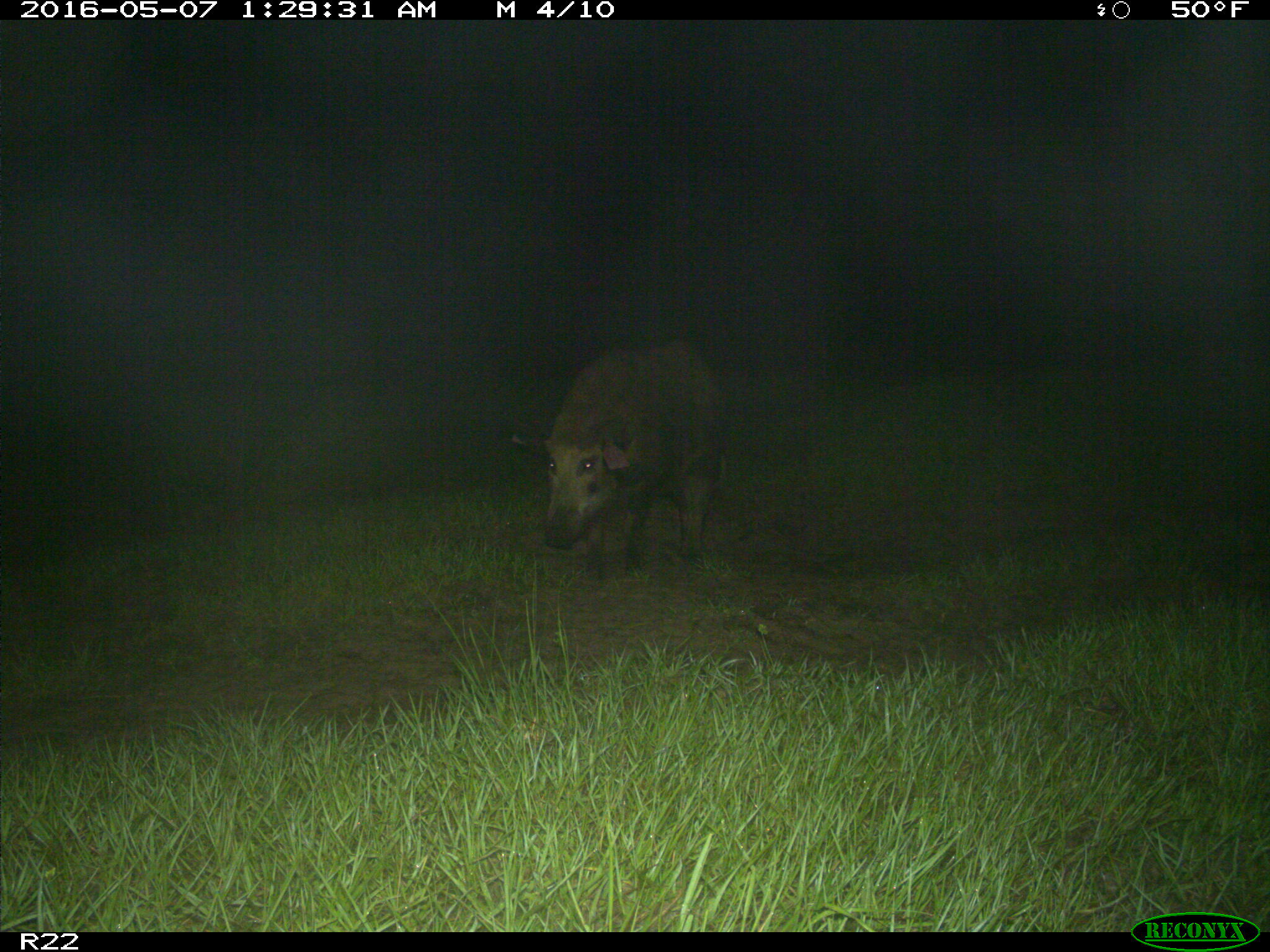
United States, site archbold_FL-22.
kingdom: Animalia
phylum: Chordata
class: Mammalia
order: Artiodactyla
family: Suidae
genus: Sus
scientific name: Sus scrofa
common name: wild boar